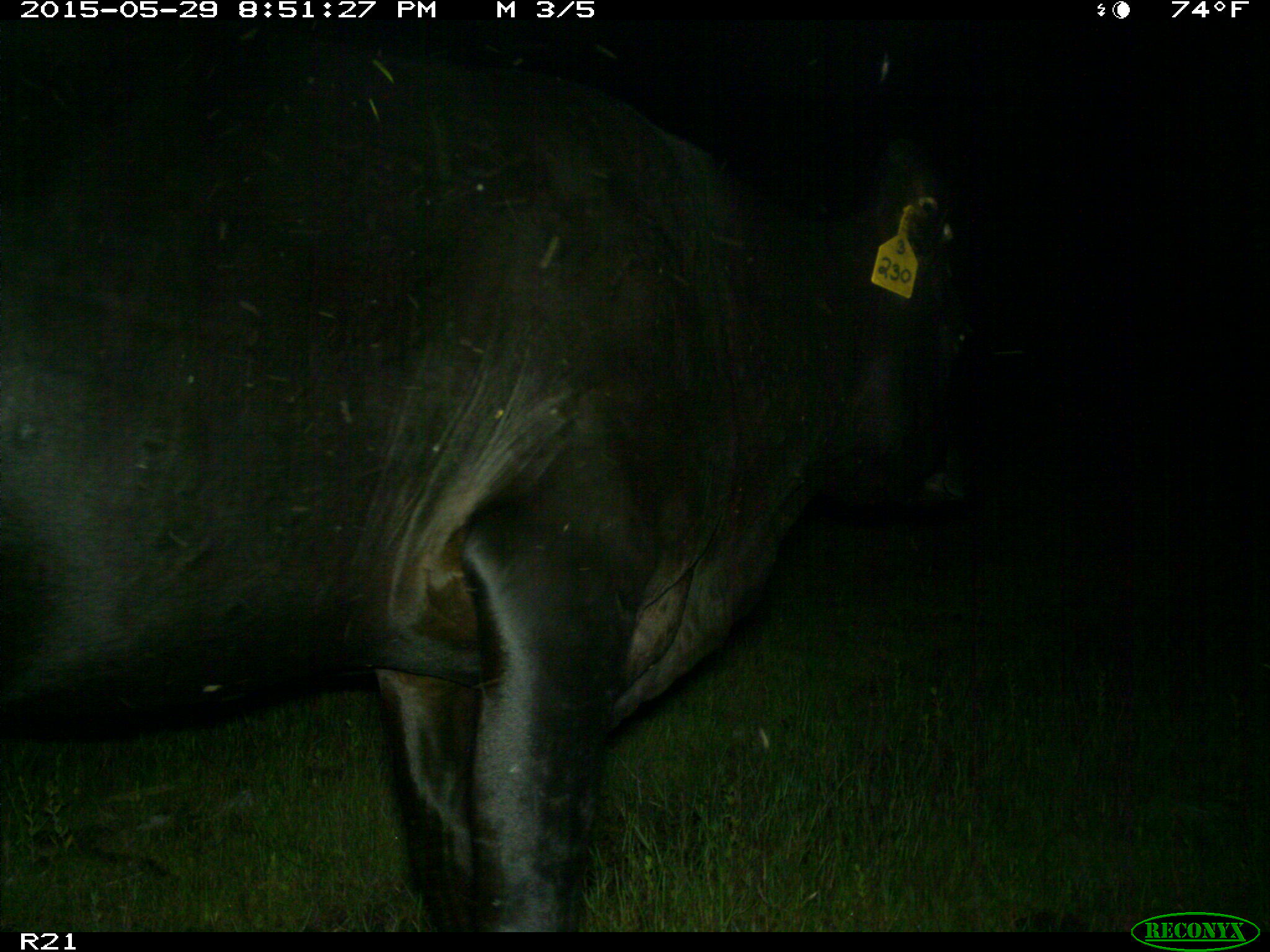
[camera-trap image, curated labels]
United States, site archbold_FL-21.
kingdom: Animalia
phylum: Chordata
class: Mammalia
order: Artiodactyla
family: Bovidae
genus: Bos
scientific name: Bos taurus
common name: domestic cow